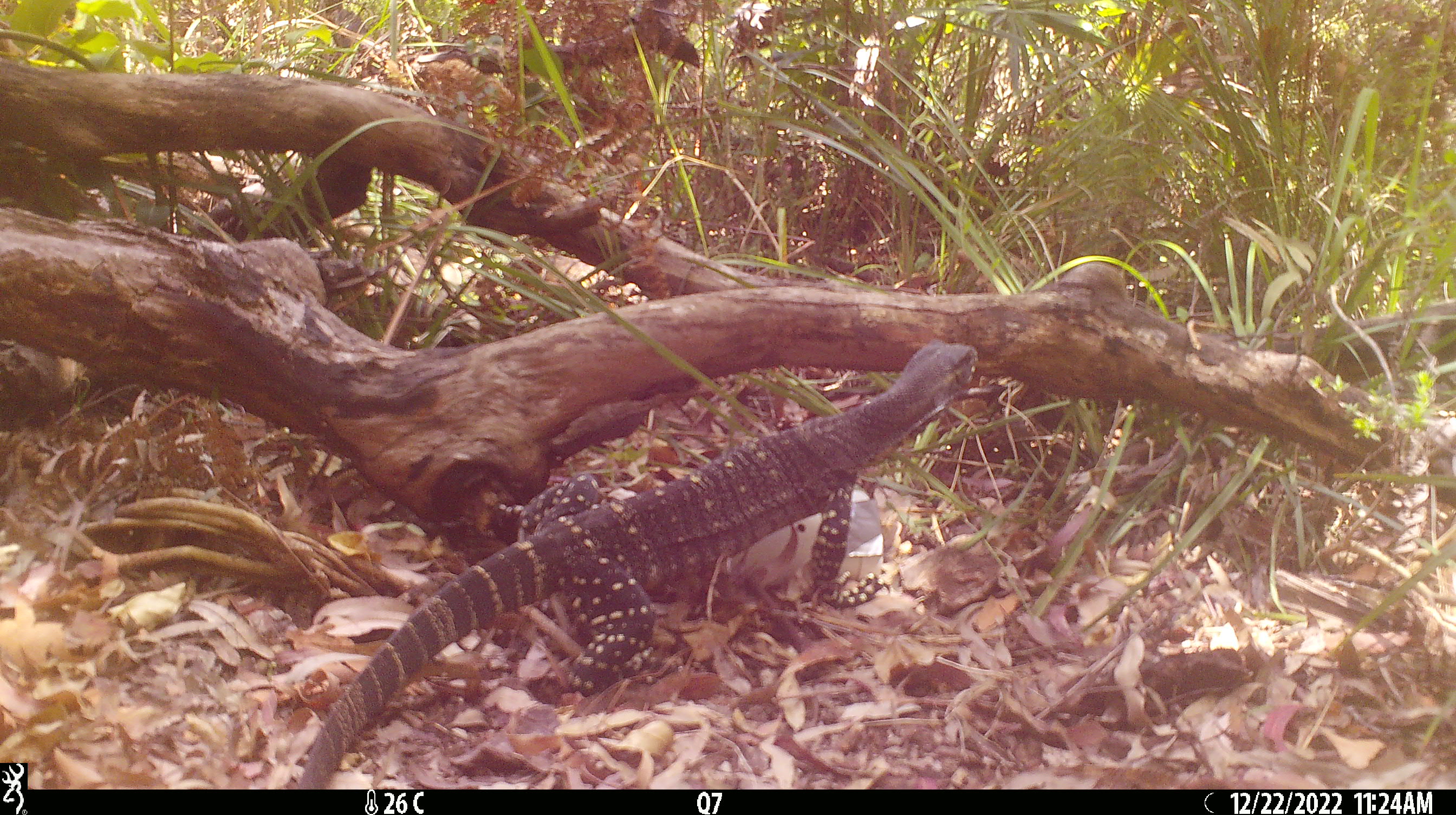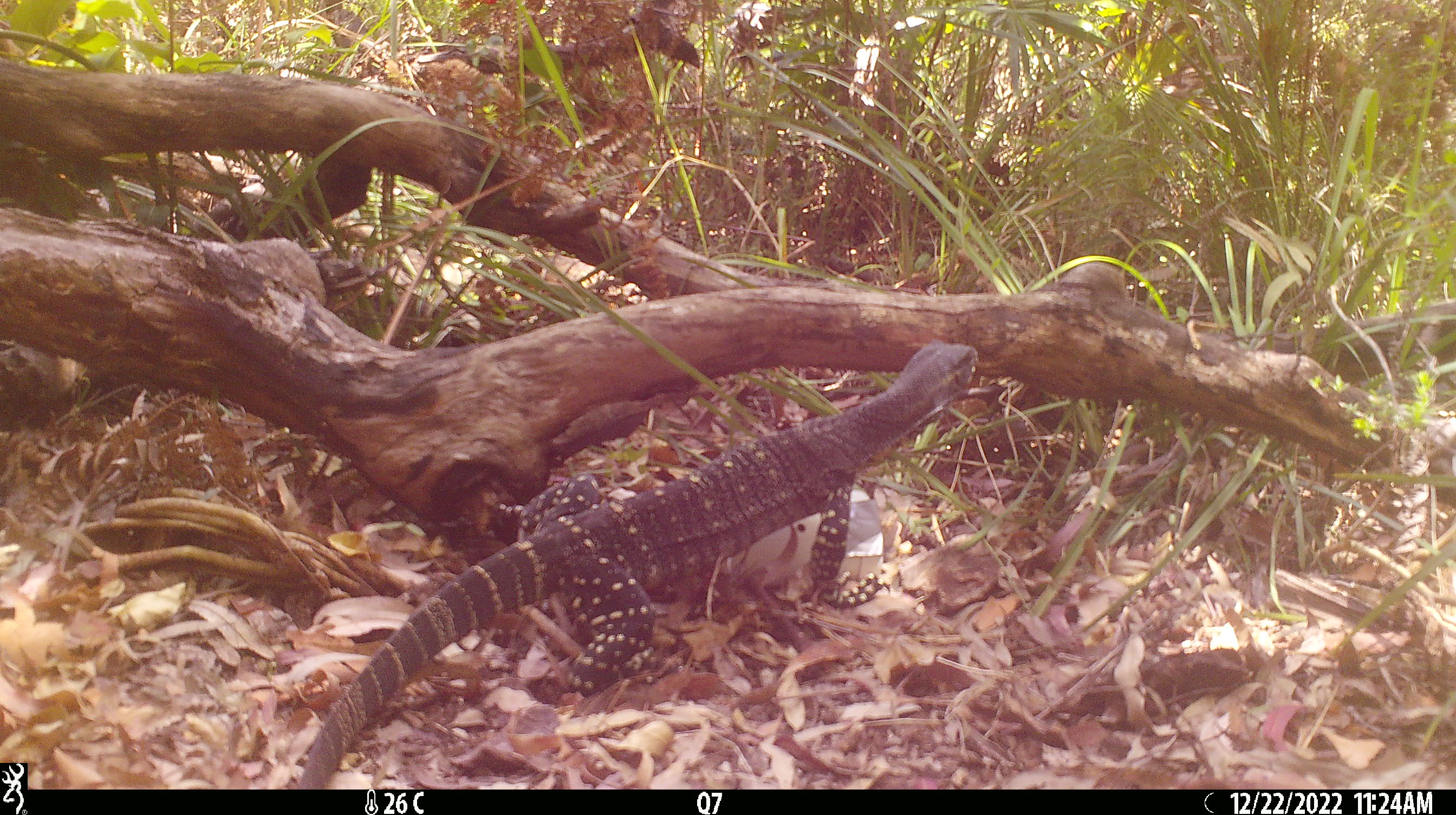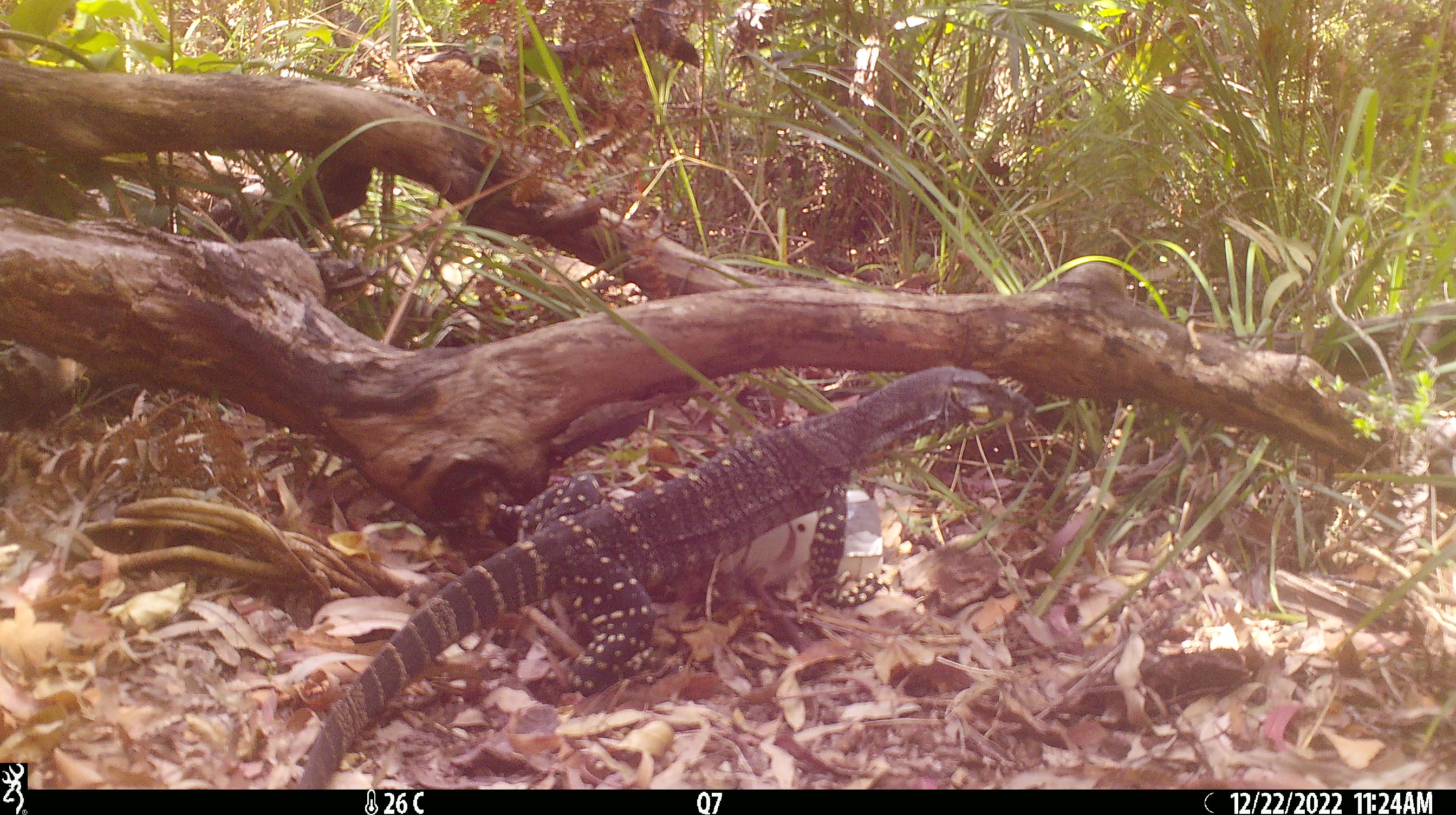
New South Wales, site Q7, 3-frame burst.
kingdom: Animalia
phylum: Chordata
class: Reptilia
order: Squamata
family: Varanidae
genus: Varanus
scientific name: Varanus varius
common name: lace monitor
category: goanna